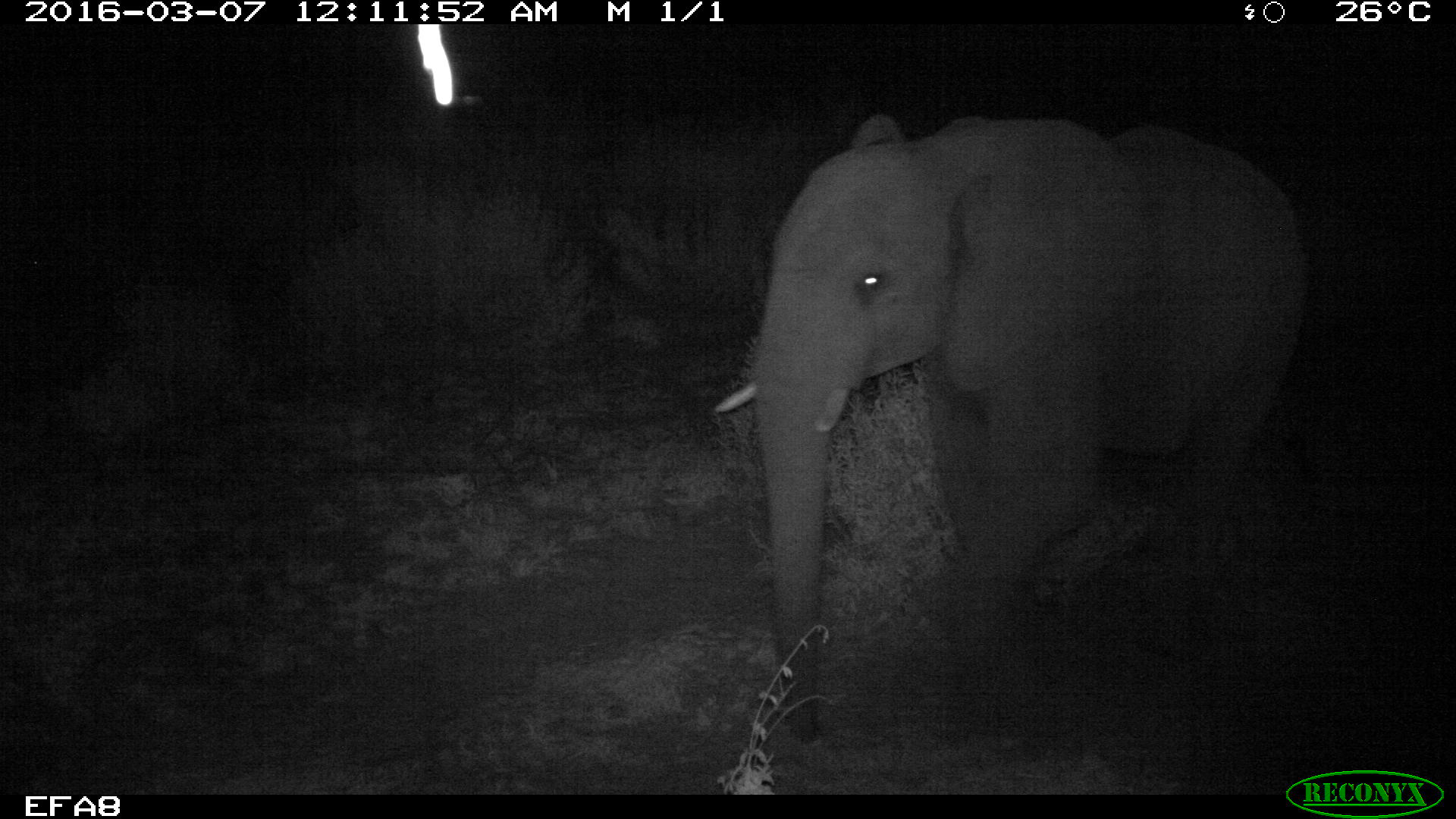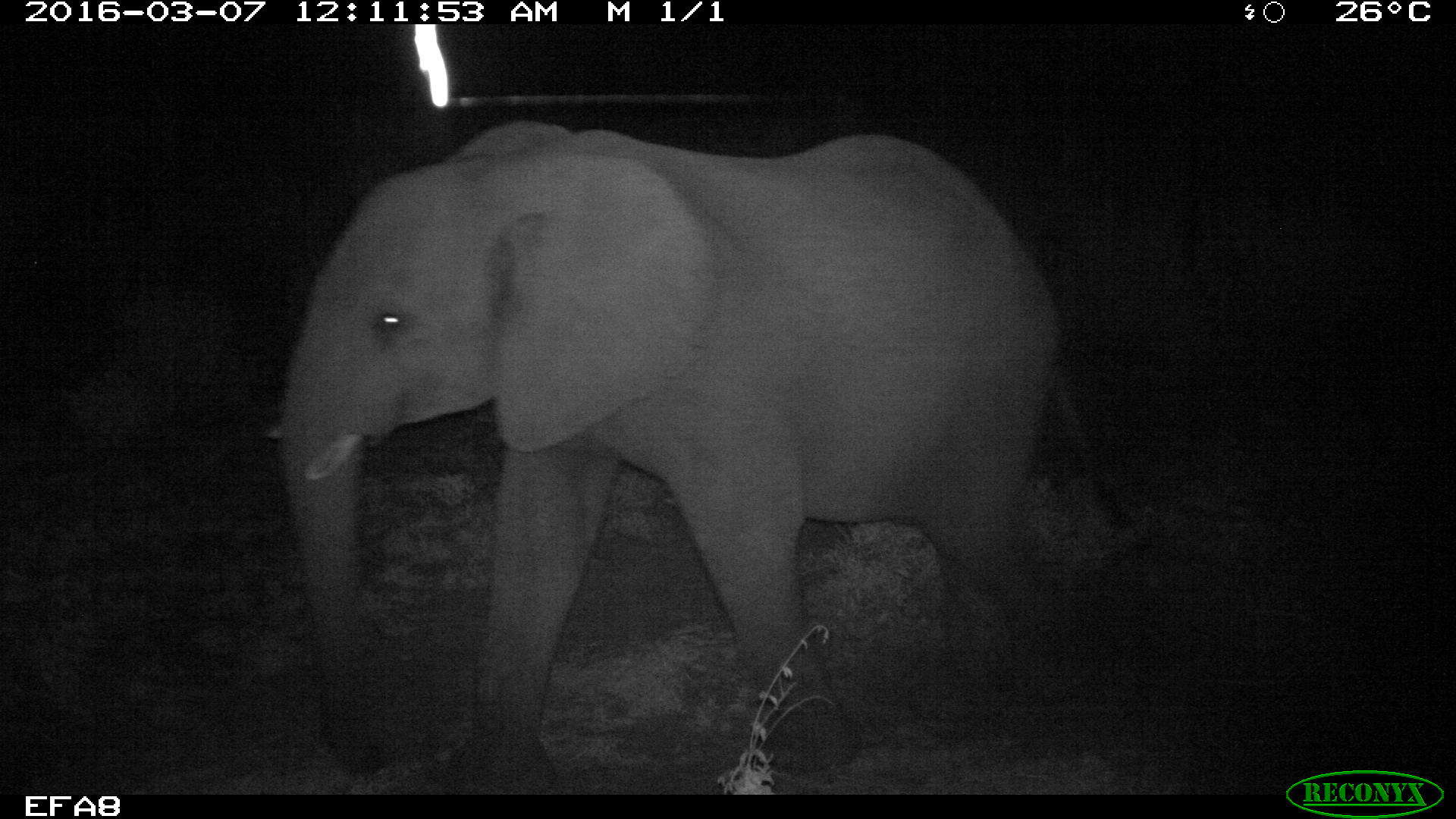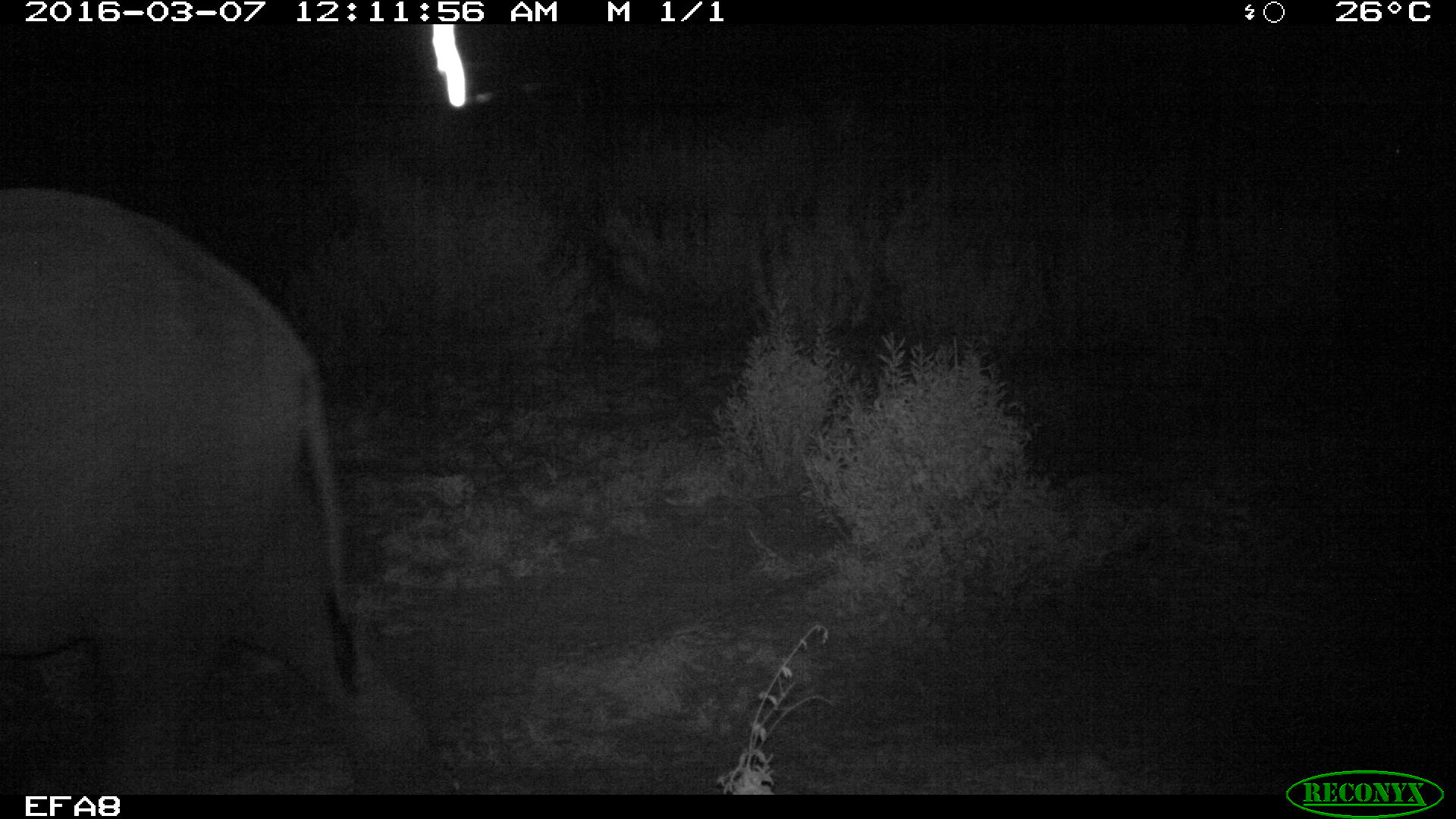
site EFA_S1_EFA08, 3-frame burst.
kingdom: Animalia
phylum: Chordata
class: Mammalia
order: Proboscidea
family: Elephantidae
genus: Loxodonta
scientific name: Loxodonta africana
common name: african bush elephant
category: elephant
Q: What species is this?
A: Elephant (african bush elephant) (Loxodonta africana).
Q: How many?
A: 1.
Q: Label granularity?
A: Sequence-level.